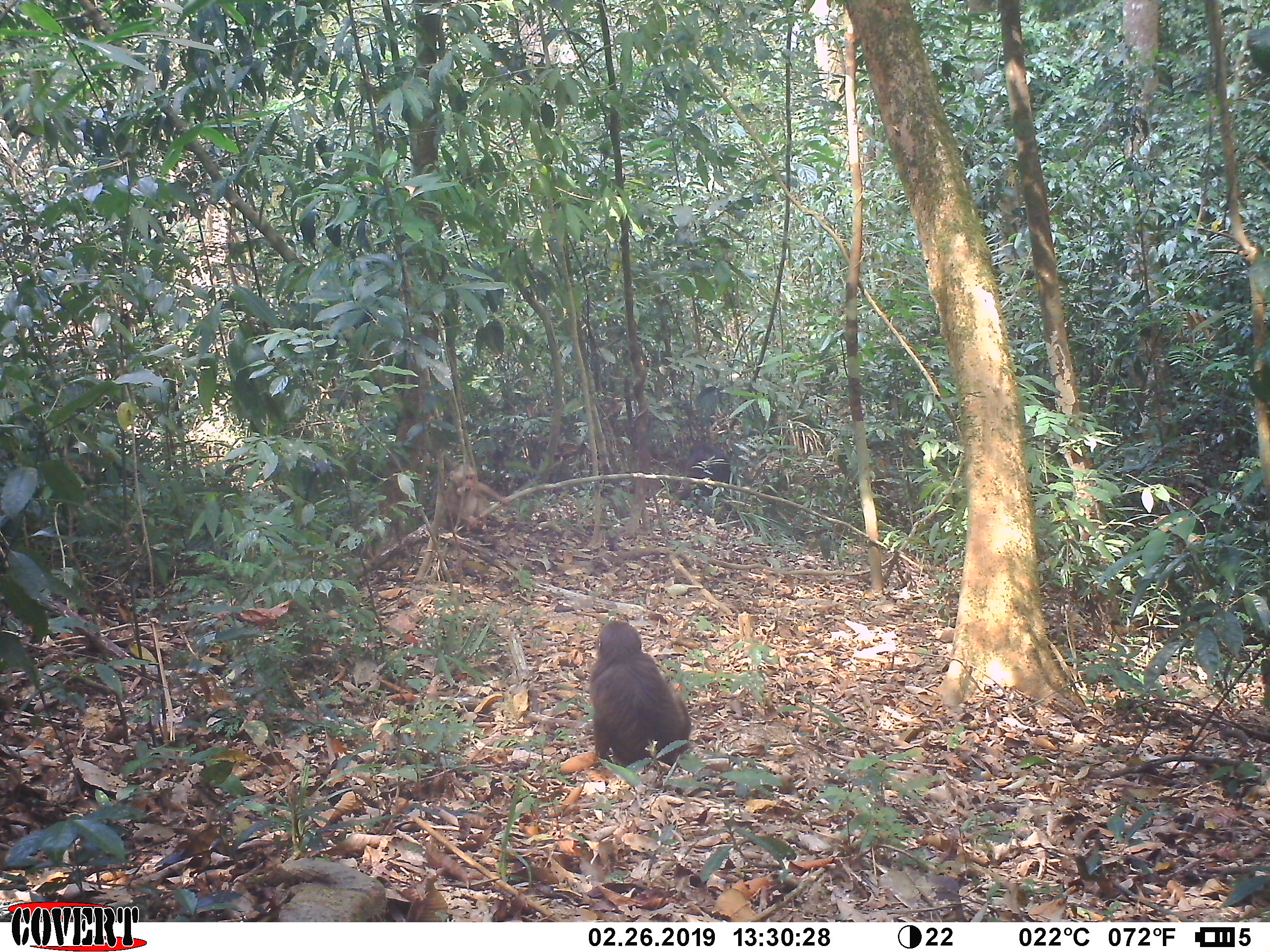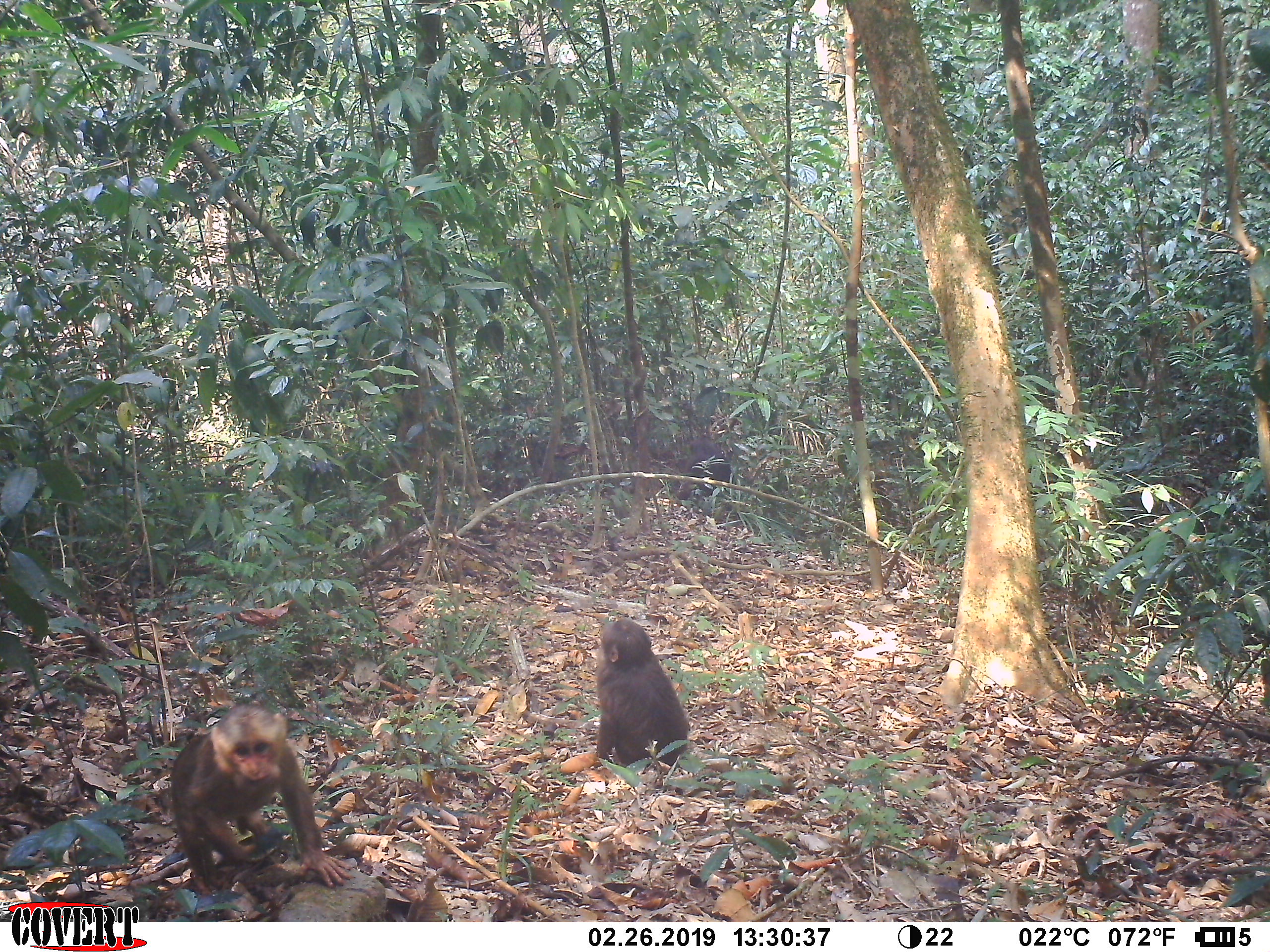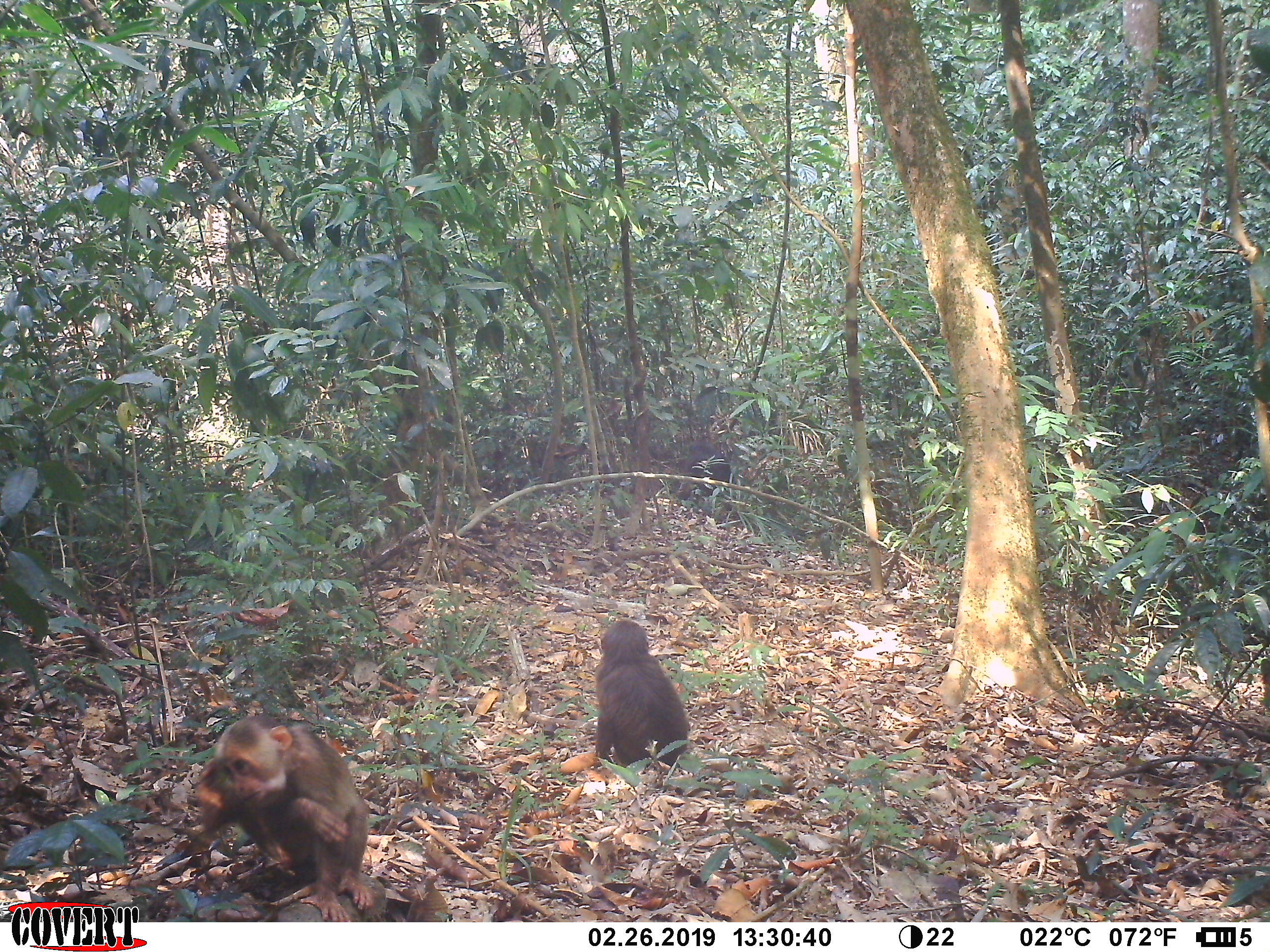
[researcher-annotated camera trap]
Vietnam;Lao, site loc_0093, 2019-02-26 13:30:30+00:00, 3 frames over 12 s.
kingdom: Animalia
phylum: Chordata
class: Mammalia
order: Primates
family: Cercopithecidae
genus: Macaca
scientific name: Macaca arctoides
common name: stump-tailed macaque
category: stump tailed macaque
Stump tailed macaque (stump-tailed macaque) (Macaca arctoides). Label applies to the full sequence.